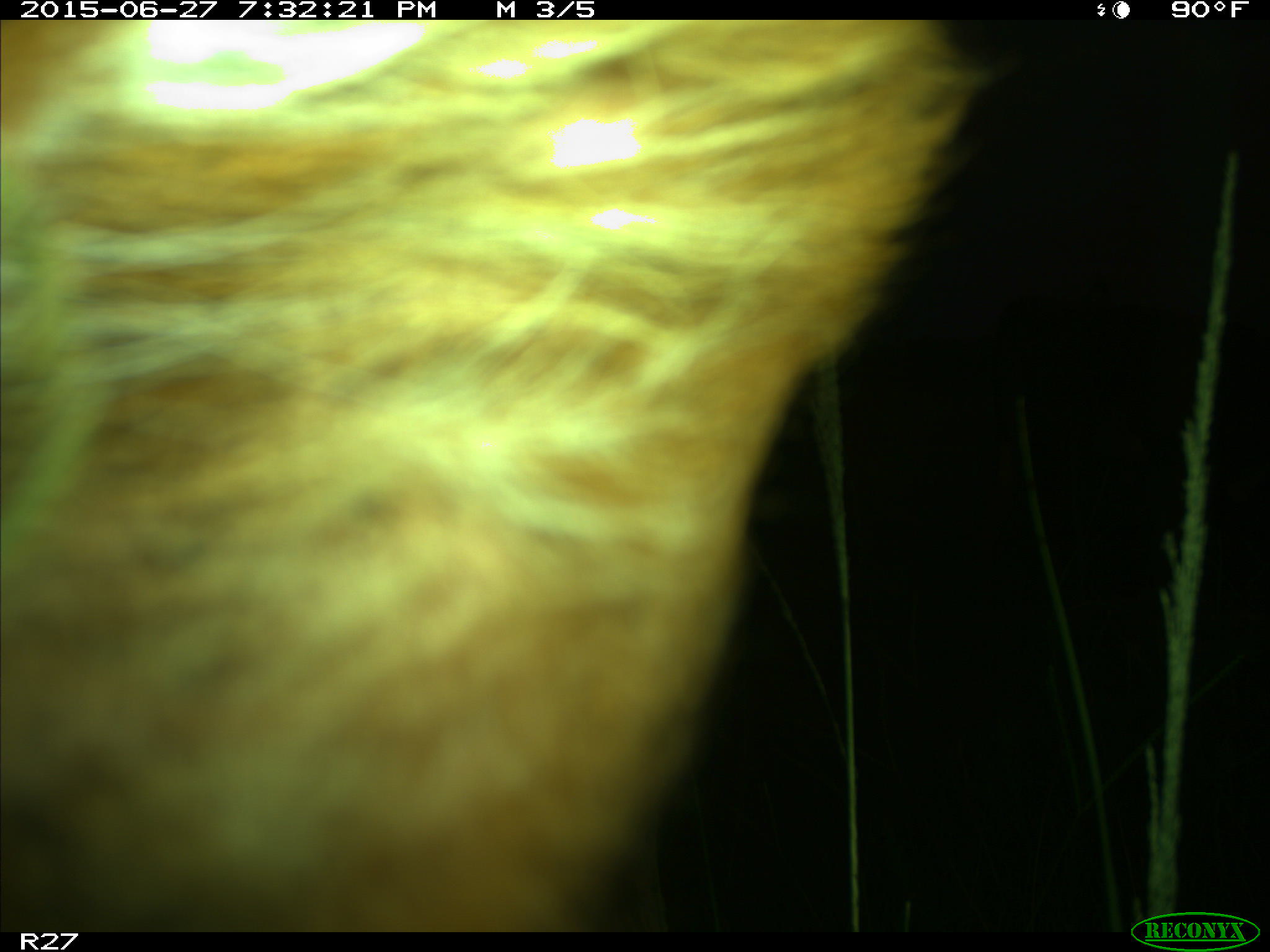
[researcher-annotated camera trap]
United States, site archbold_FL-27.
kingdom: Animalia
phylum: Chordata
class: Mammalia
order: Artiodactyla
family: Bovidae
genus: Bos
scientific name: Bos taurus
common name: domestic cow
Bos taurus (domestic cow).